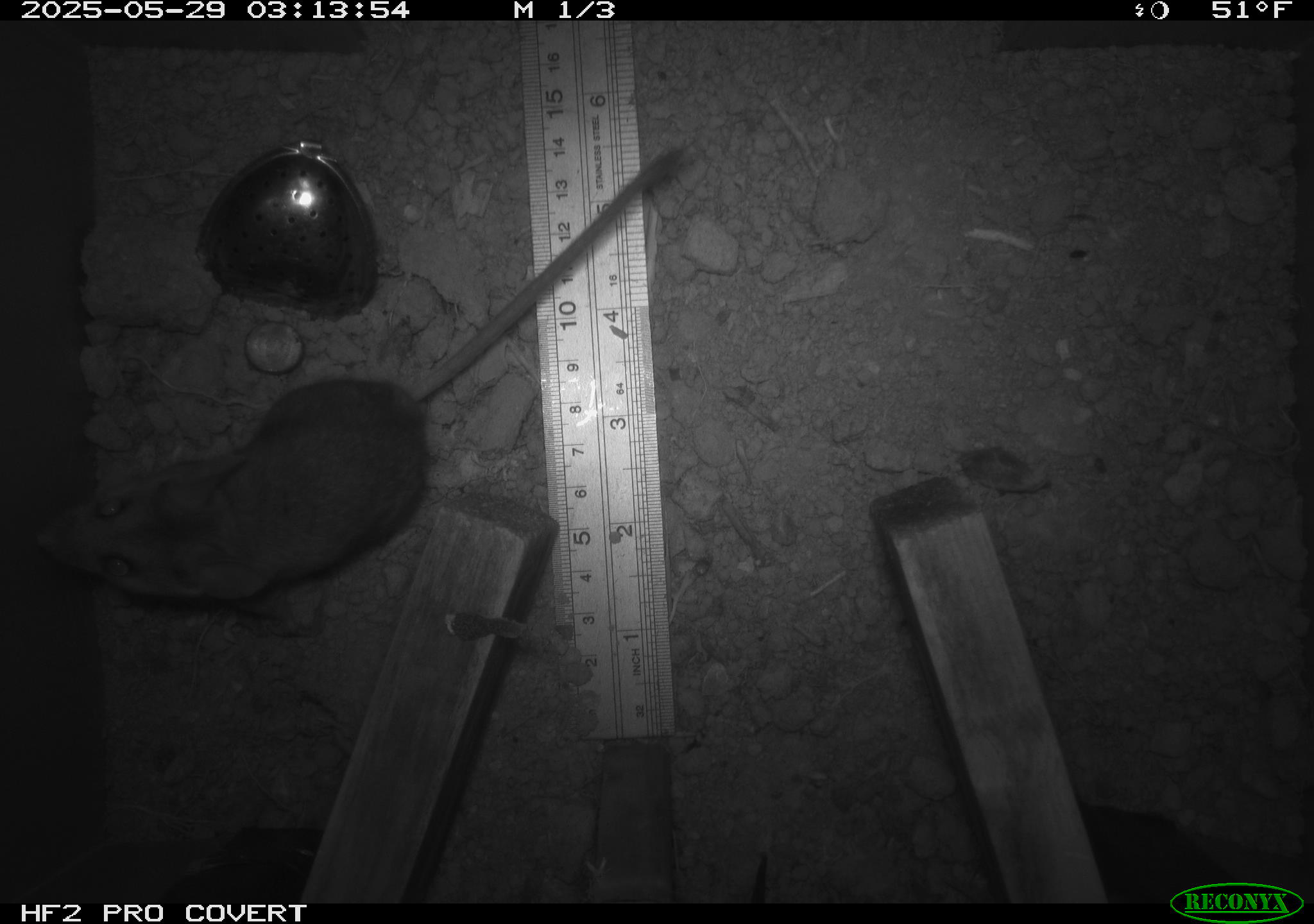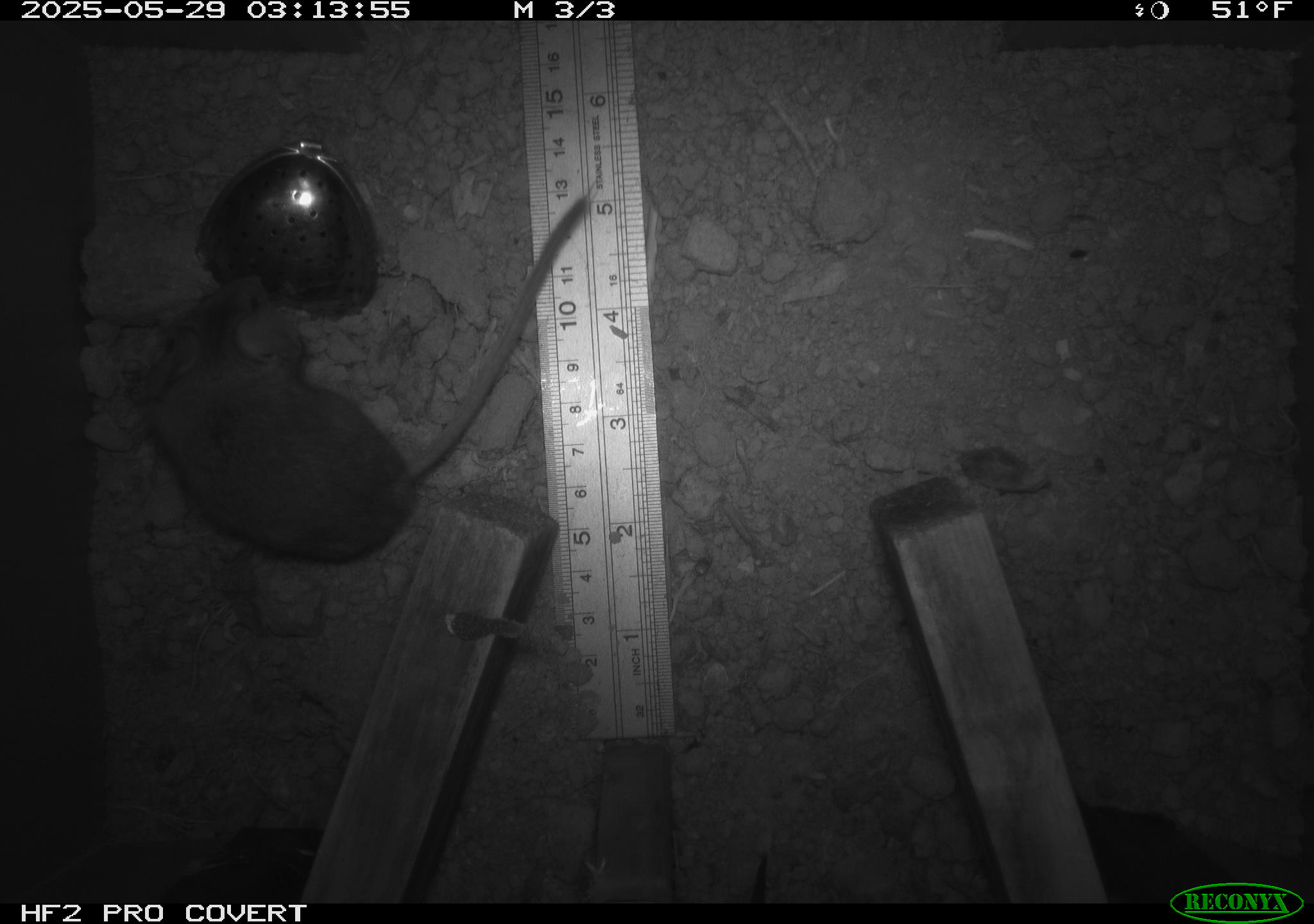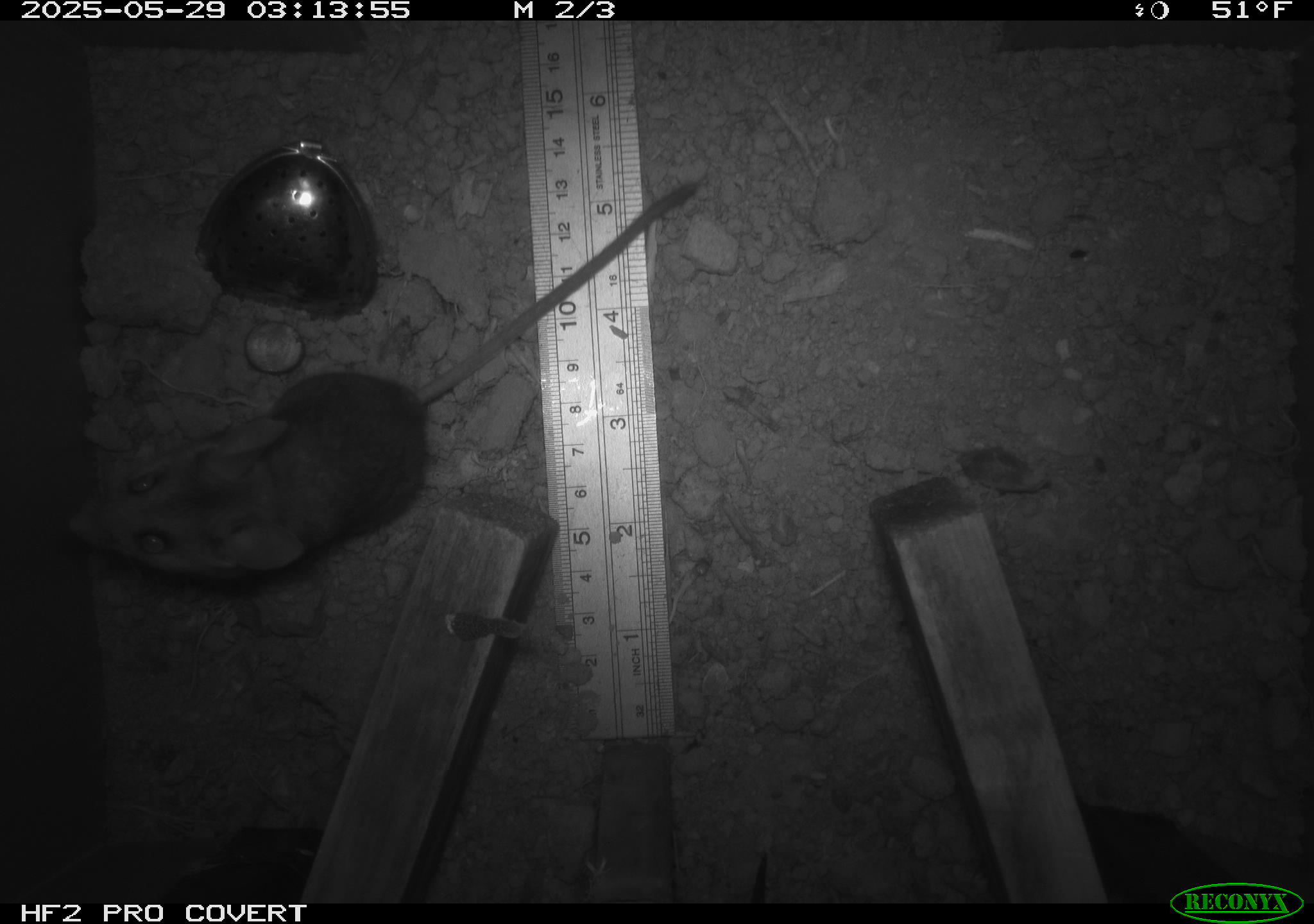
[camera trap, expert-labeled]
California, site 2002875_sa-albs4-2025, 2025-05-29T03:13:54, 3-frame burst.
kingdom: Animalia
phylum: Chordata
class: Mammalia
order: Rodentia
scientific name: Rodentia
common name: mouse species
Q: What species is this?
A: Mouse species (Rodentia).